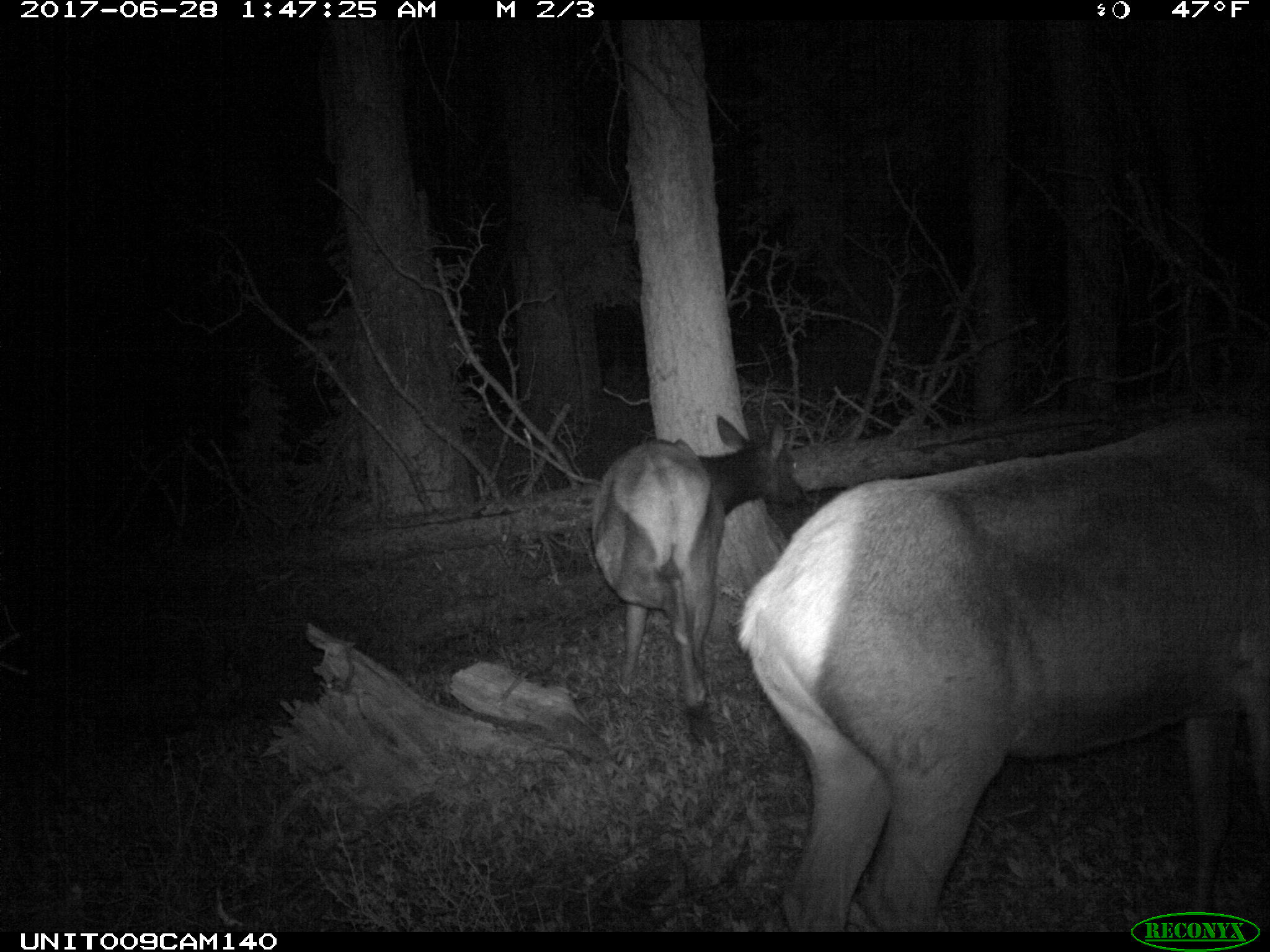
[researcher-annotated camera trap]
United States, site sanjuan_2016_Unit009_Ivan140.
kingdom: Animalia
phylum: Chordata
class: Mammalia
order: Artiodactyla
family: Cervidae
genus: Cervus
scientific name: Cervus elaphus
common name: red deer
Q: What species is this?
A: Cervus elaphus (red deer).